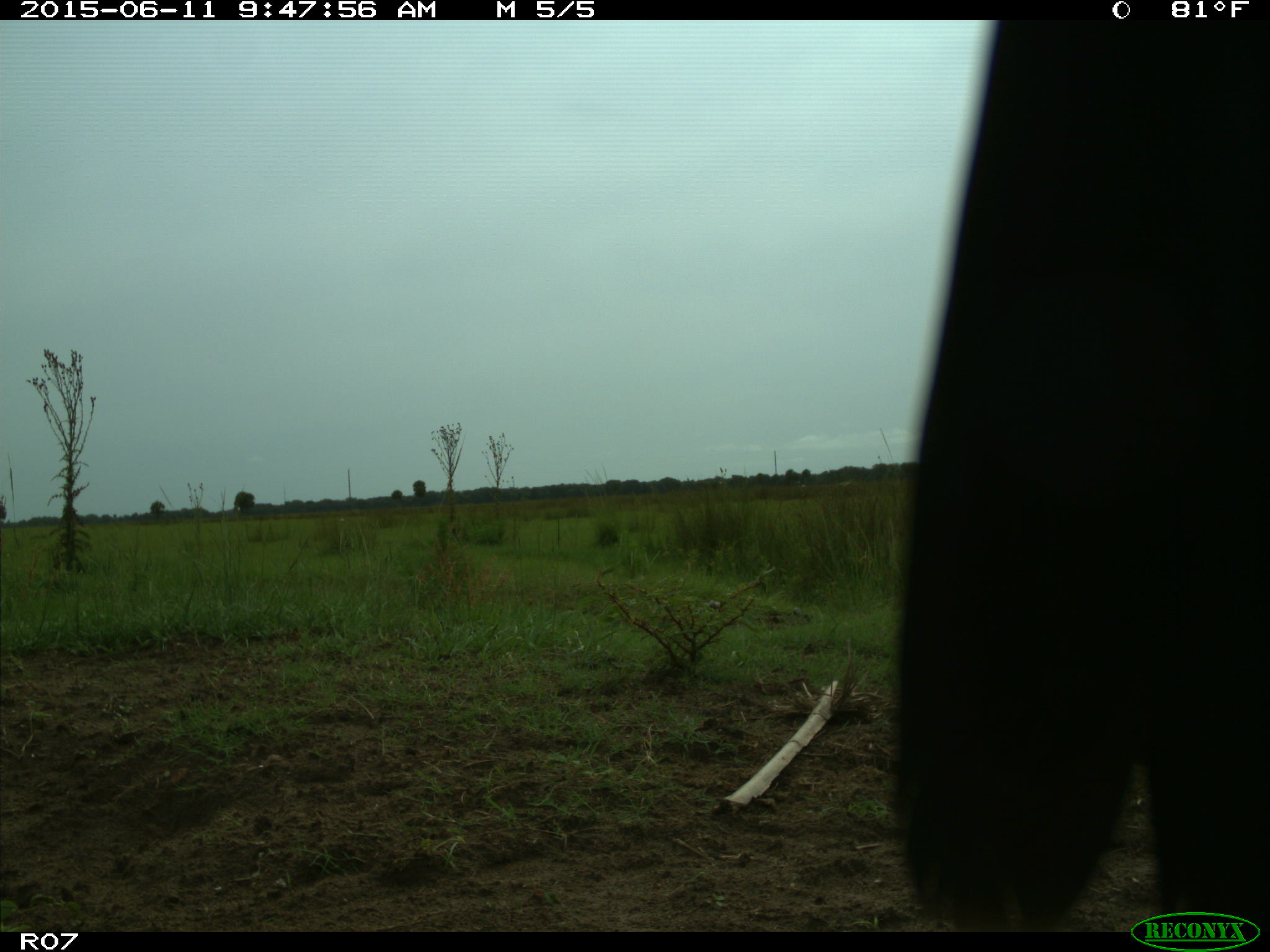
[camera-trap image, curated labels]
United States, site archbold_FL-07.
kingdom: Animalia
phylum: Chordata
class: Mammalia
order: Artiodactyla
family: Bovidae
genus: Bos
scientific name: Bos taurus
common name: domestic cow